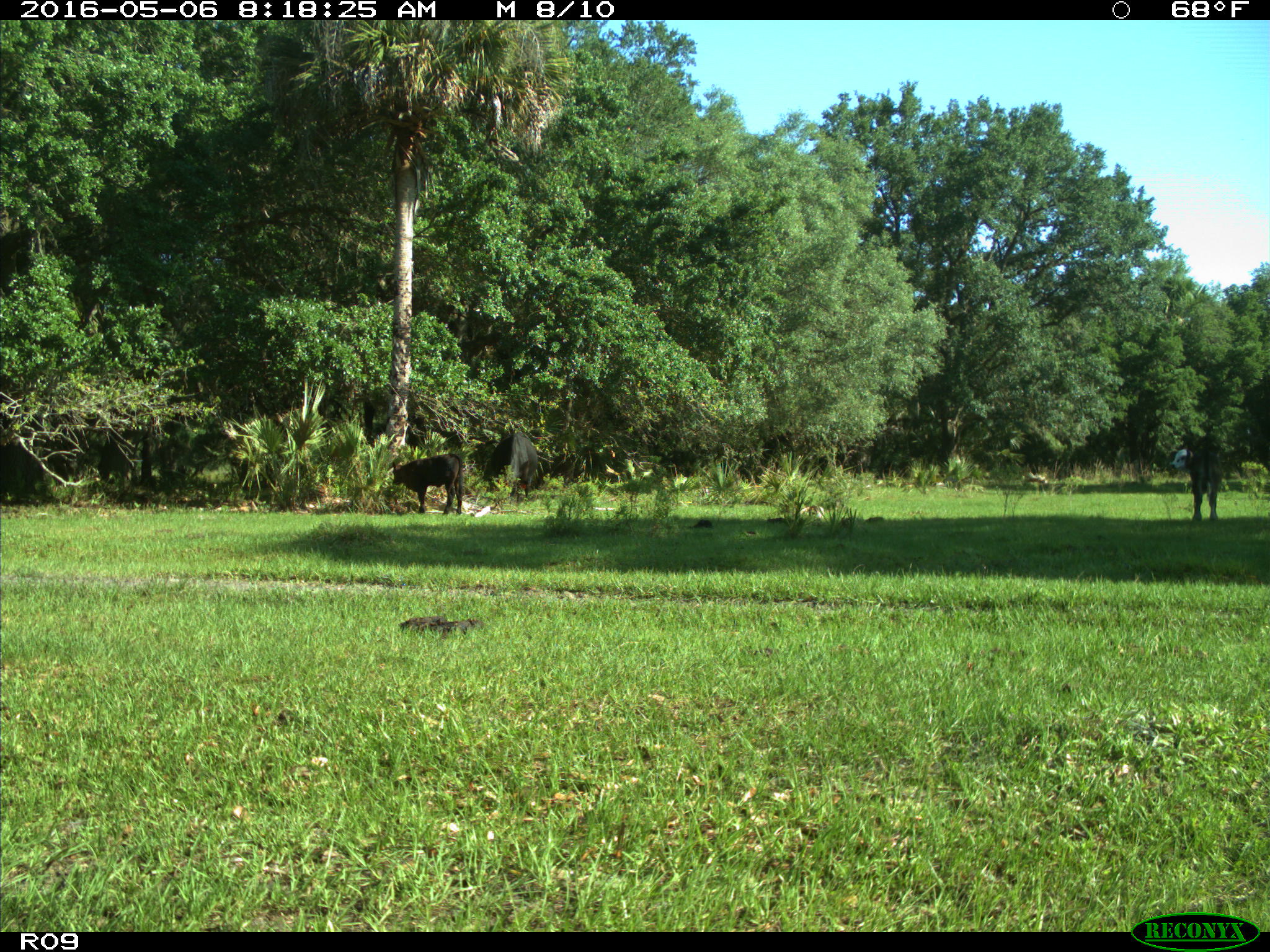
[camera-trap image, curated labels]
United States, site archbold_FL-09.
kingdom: Animalia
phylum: Chordata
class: Mammalia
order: Artiodactyla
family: Bovidae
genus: Bos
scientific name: Bos taurus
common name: domestic cow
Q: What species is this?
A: Bos taurus (domestic cow).